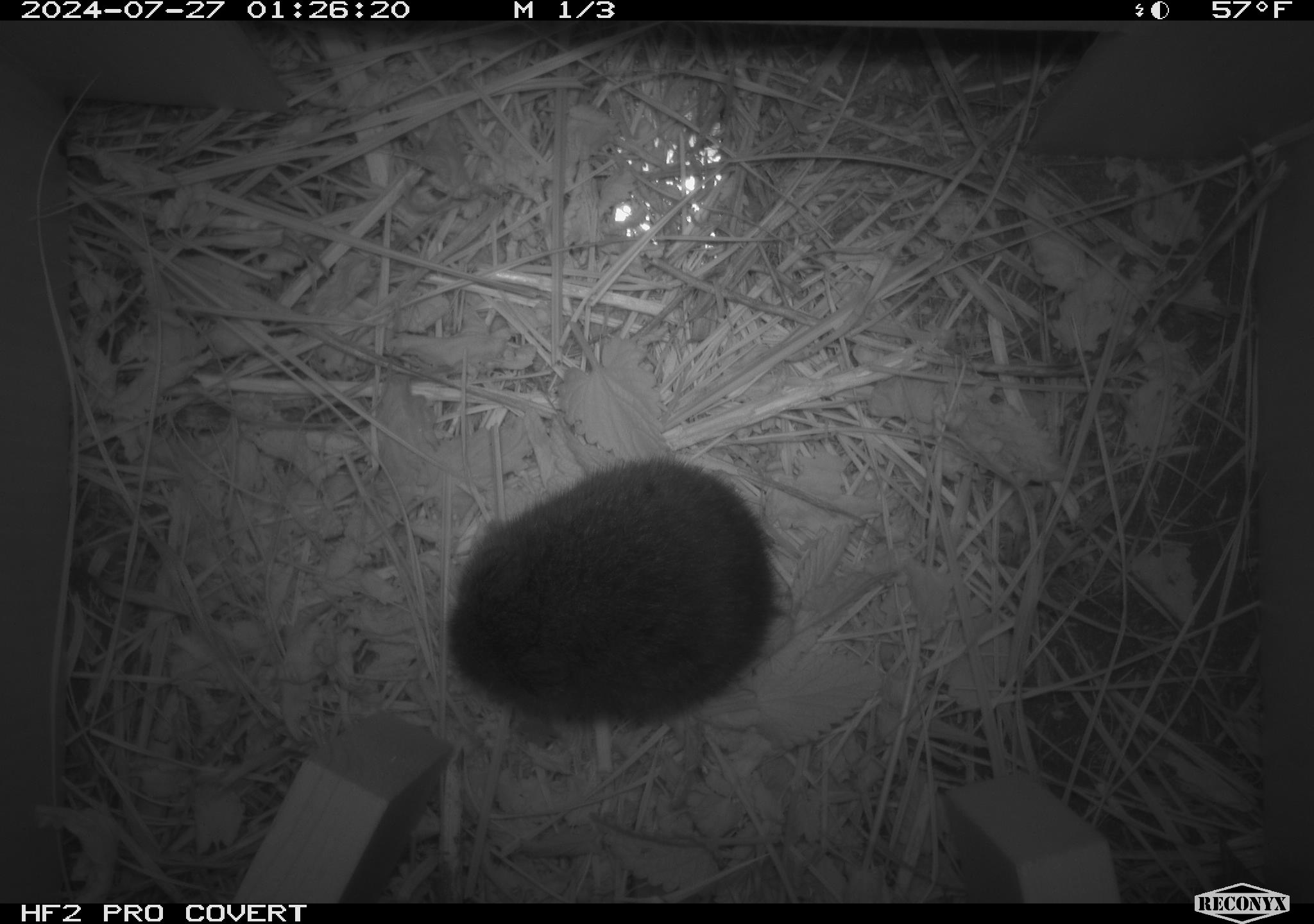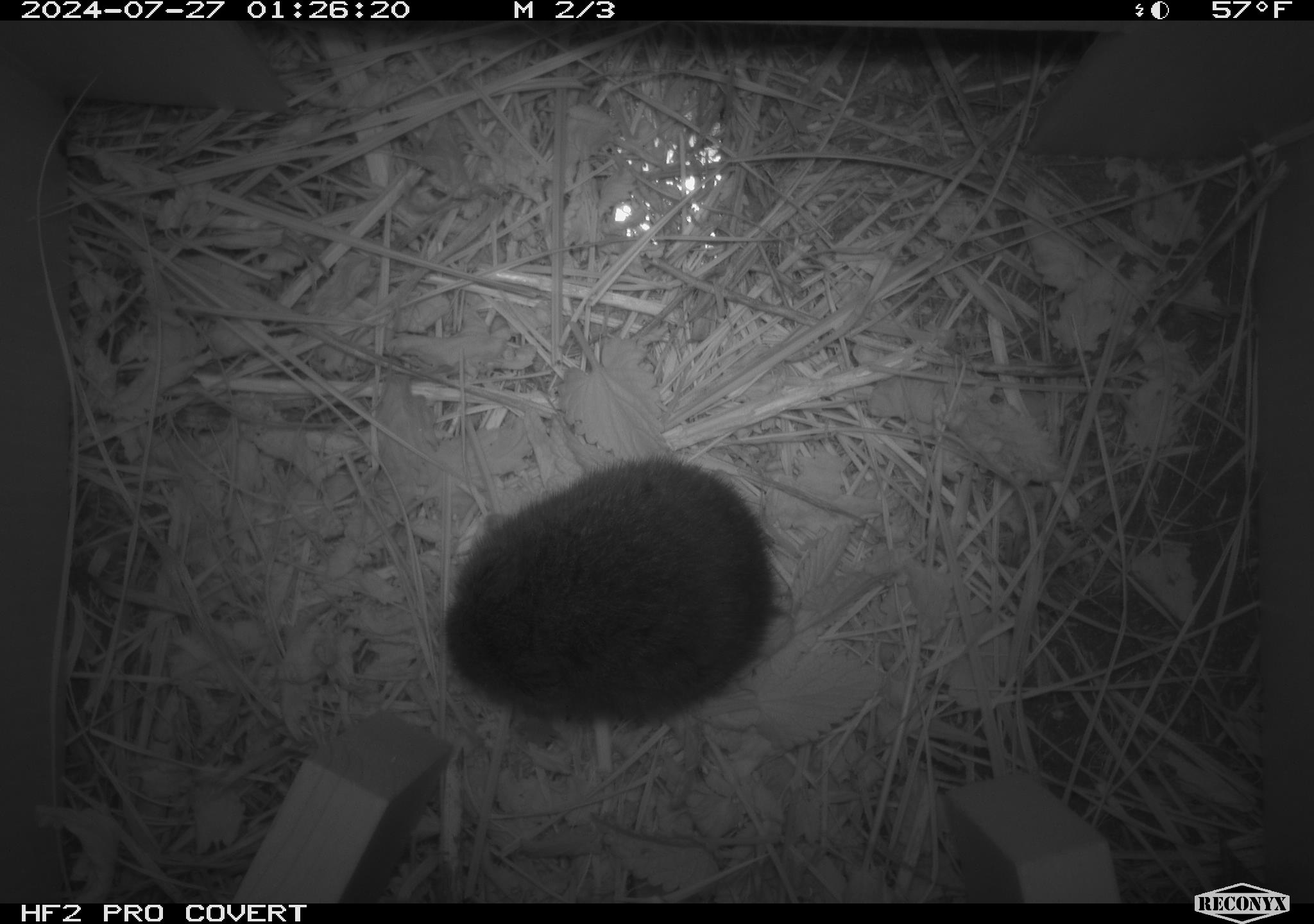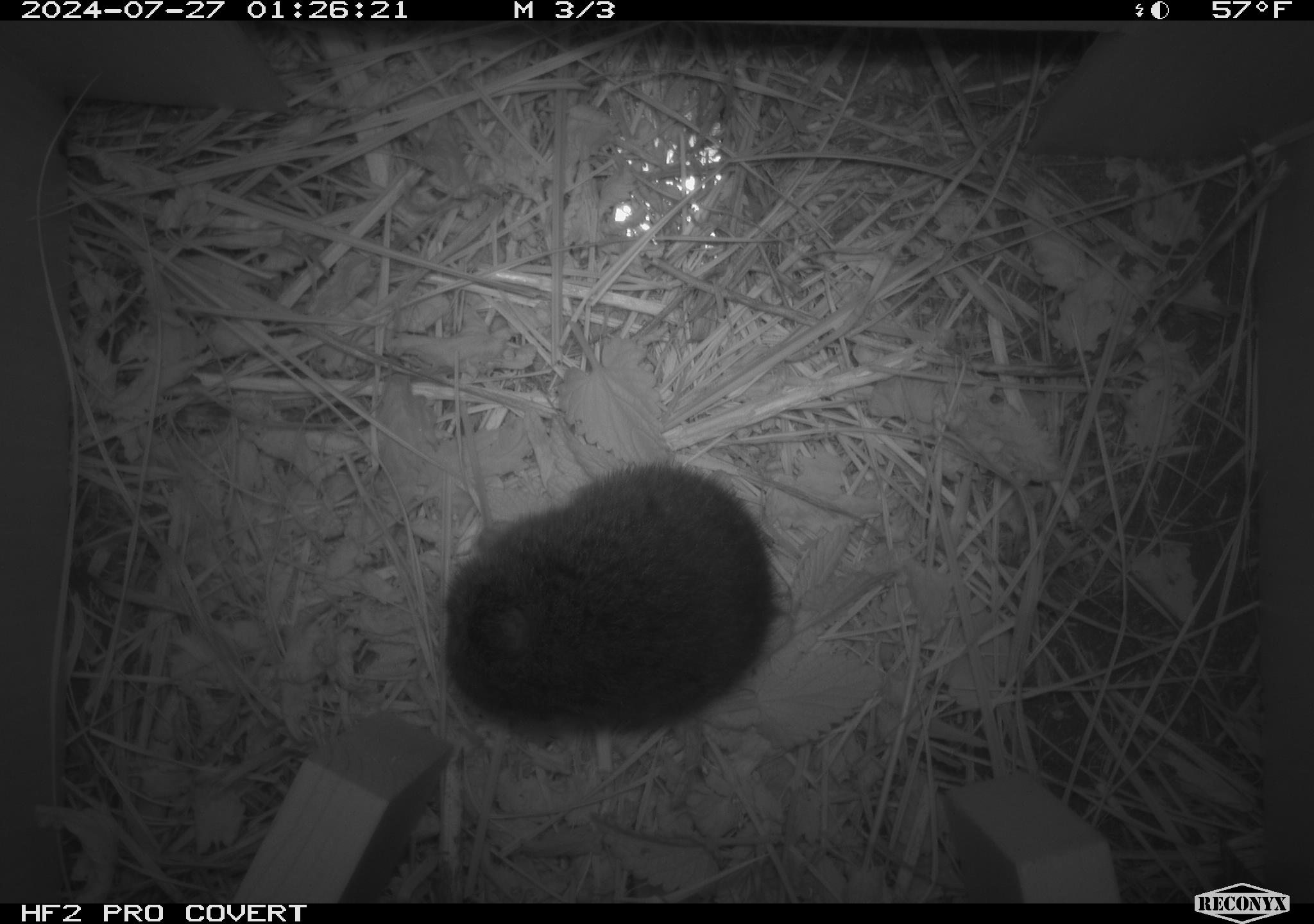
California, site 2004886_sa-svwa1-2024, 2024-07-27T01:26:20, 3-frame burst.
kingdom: Animalia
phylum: Chordata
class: Mammalia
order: Rodentia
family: Cricetidae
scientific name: Arvicolinae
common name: voles, lemmings, and muskrats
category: arvicolinae subfamily